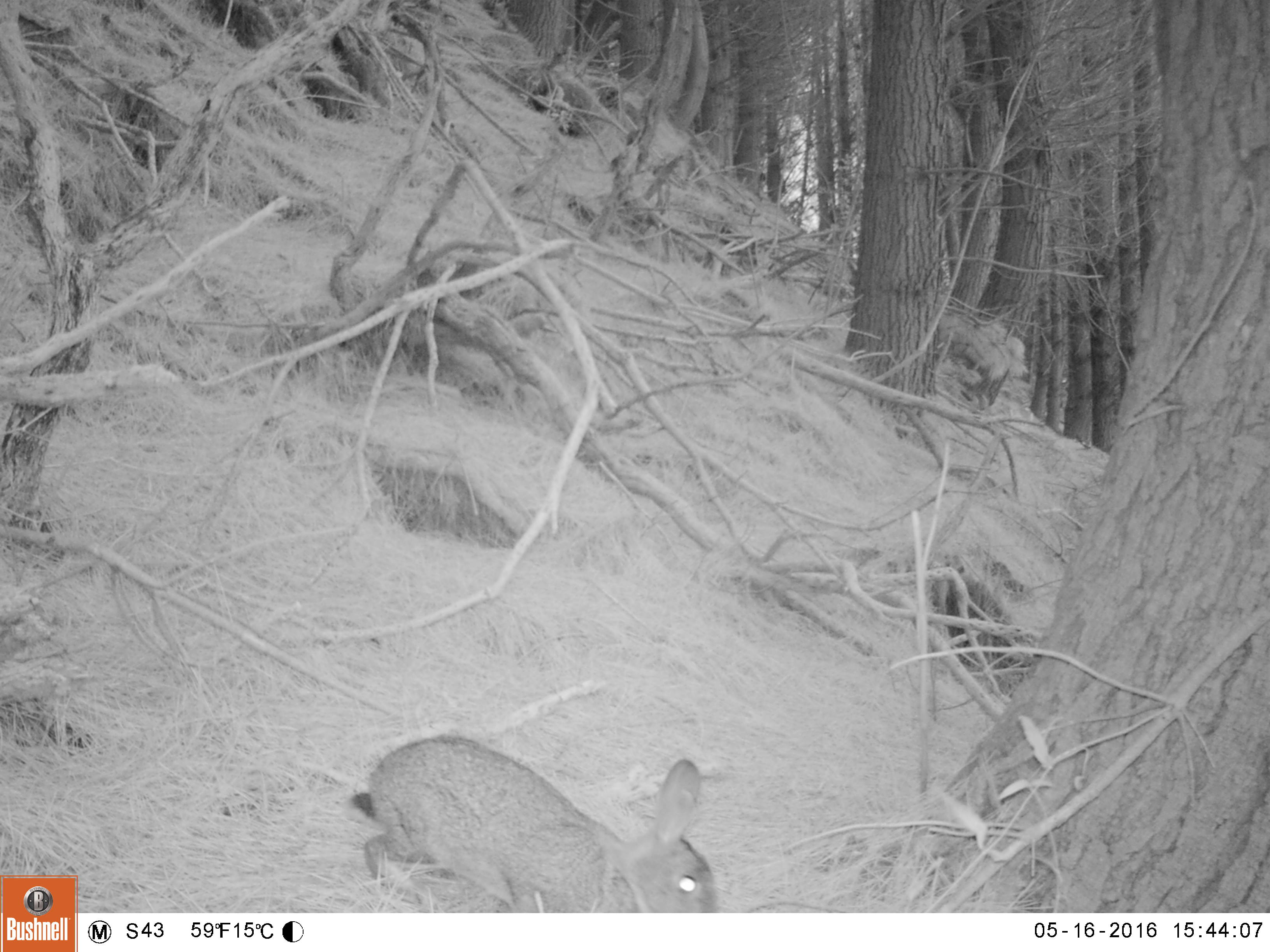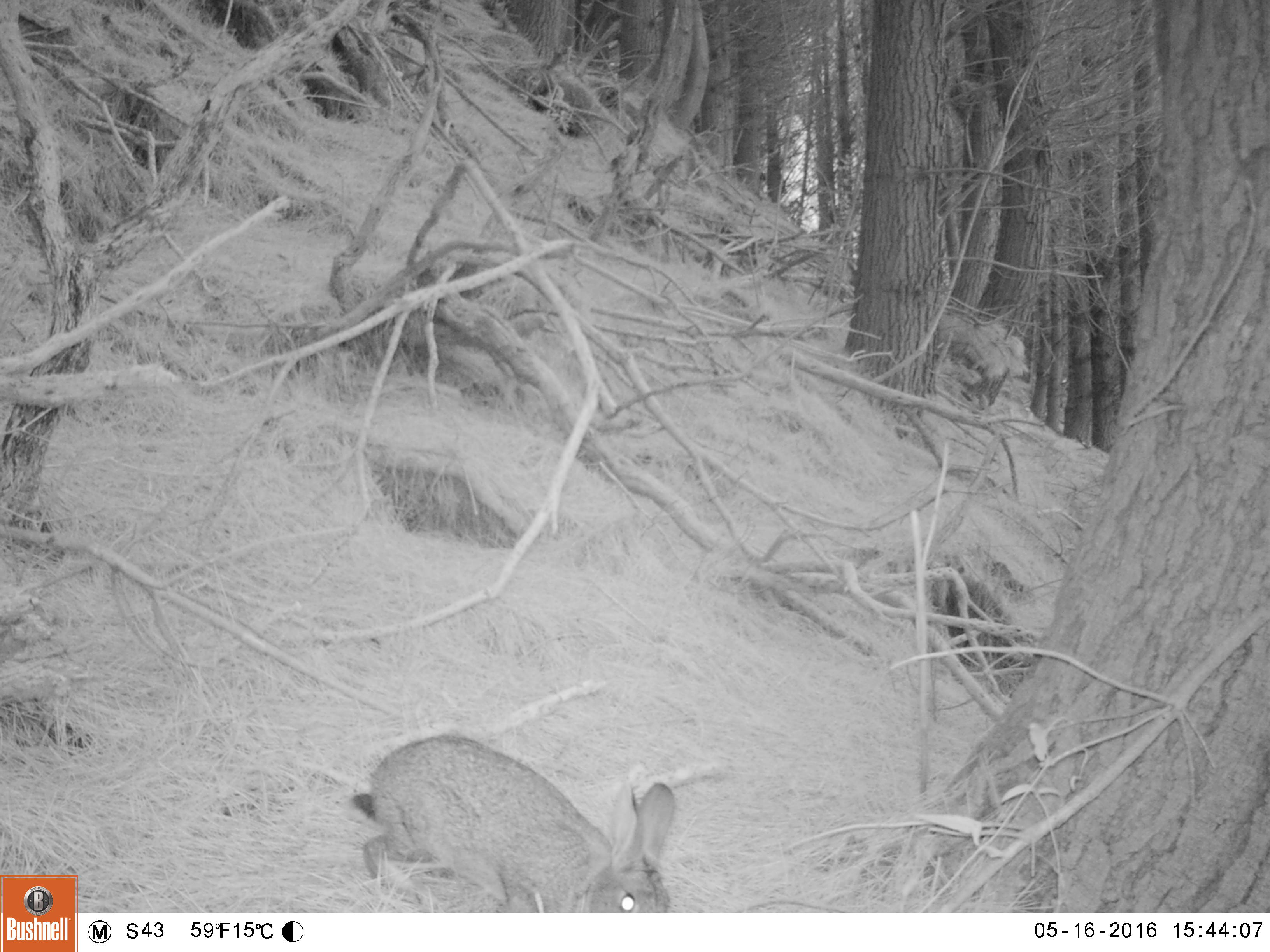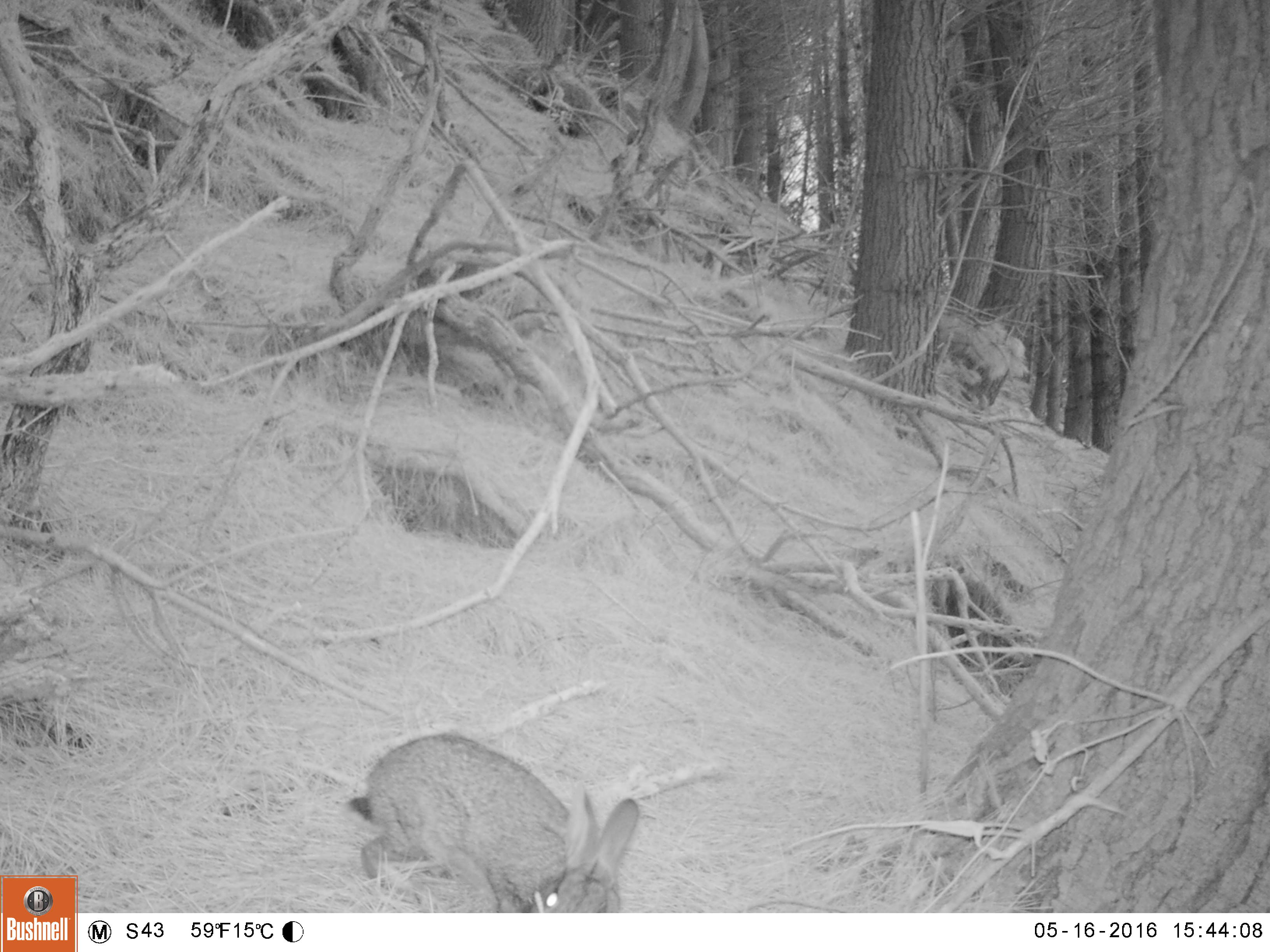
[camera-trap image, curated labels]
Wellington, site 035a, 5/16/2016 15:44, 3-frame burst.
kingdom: Animalia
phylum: Chordata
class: Mammalia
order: Lagomorpha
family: Leporidae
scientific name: Leporidae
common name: rabbit